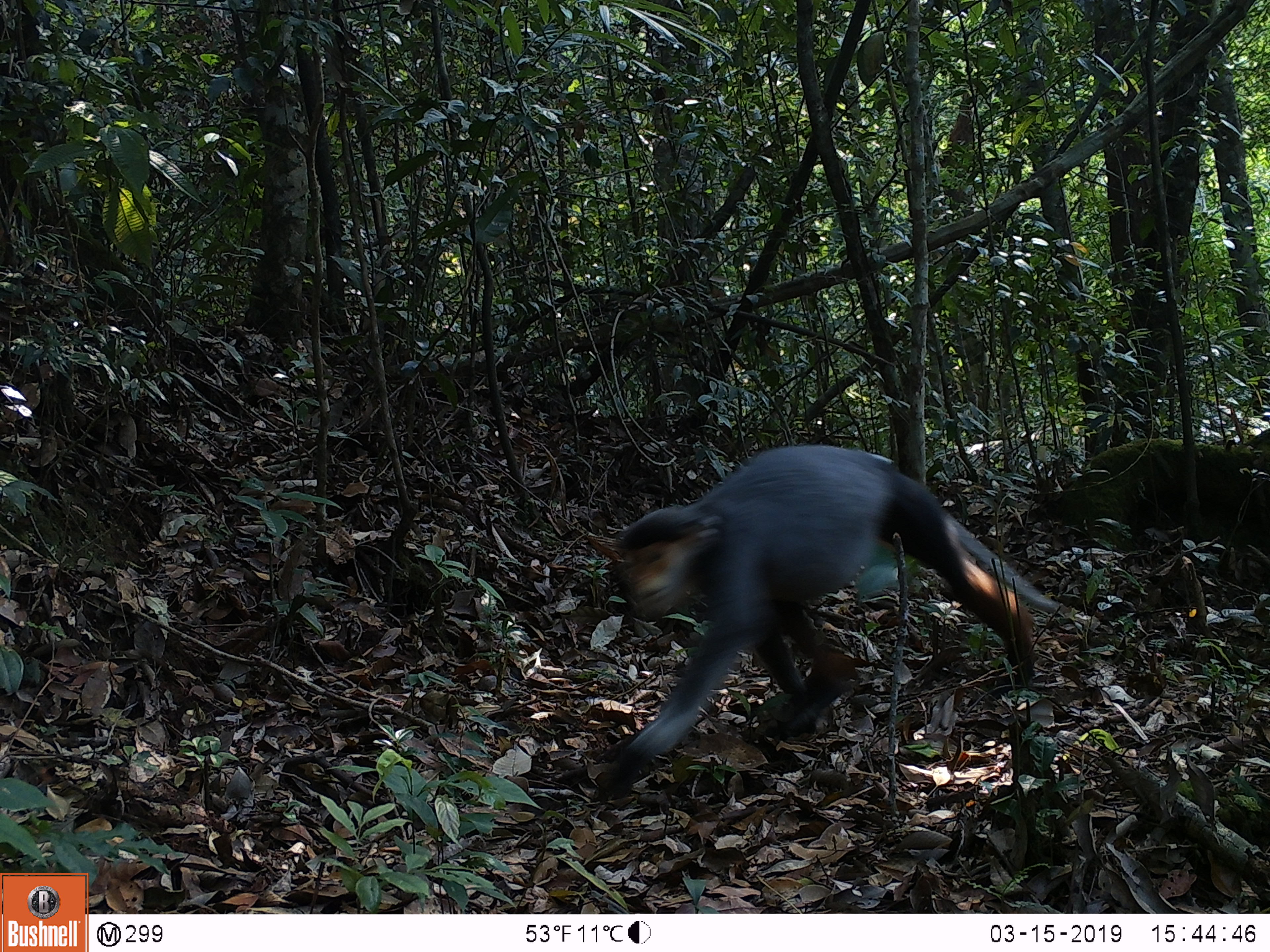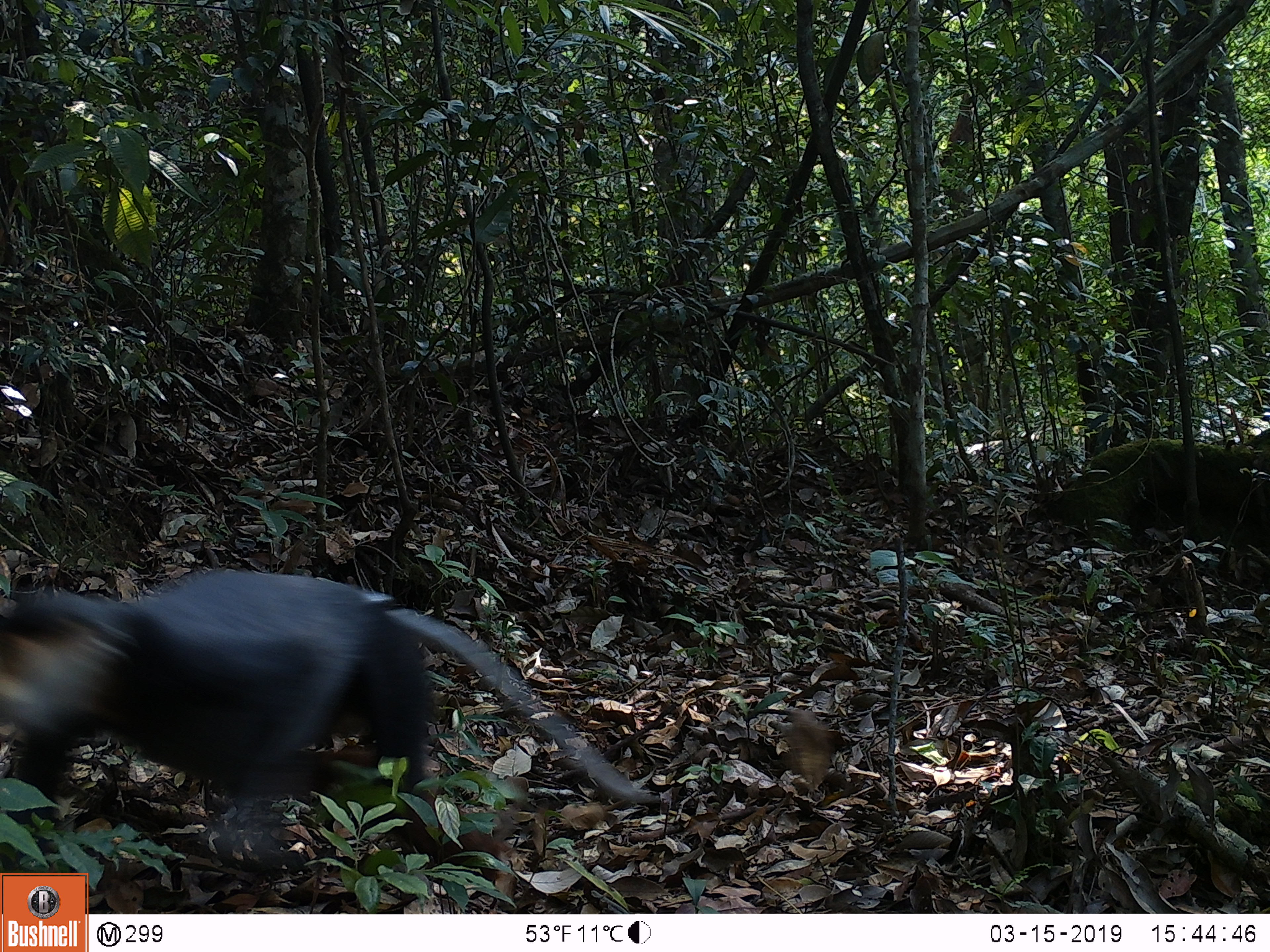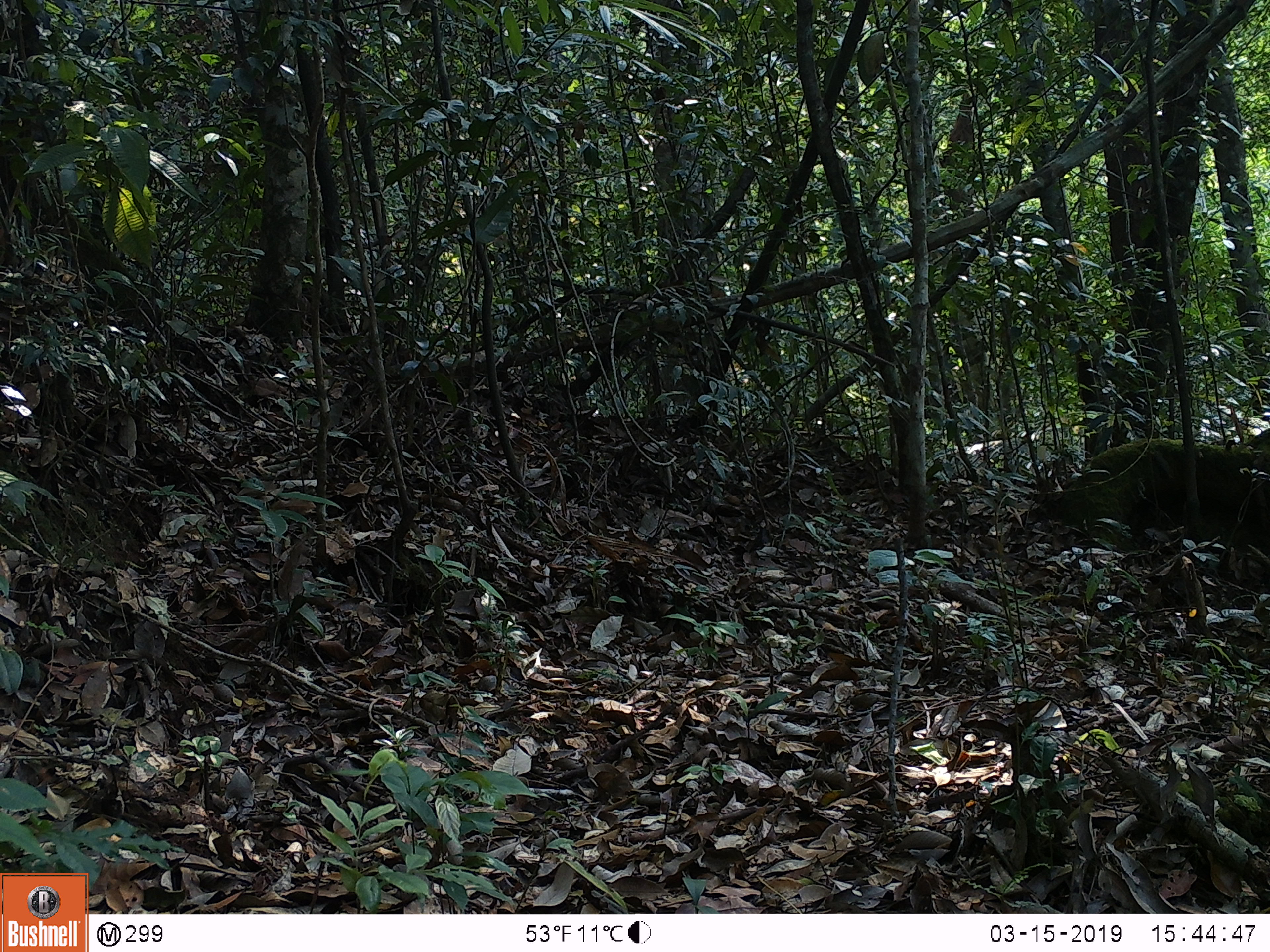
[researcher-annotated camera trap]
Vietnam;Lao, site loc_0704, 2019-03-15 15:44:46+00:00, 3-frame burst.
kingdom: Animalia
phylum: Chordata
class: Mammalia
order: Primates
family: Cercopithecidae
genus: Pygathrix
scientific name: Pygathrix nemaeus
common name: red-shanked douc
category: red shanked douc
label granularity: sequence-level